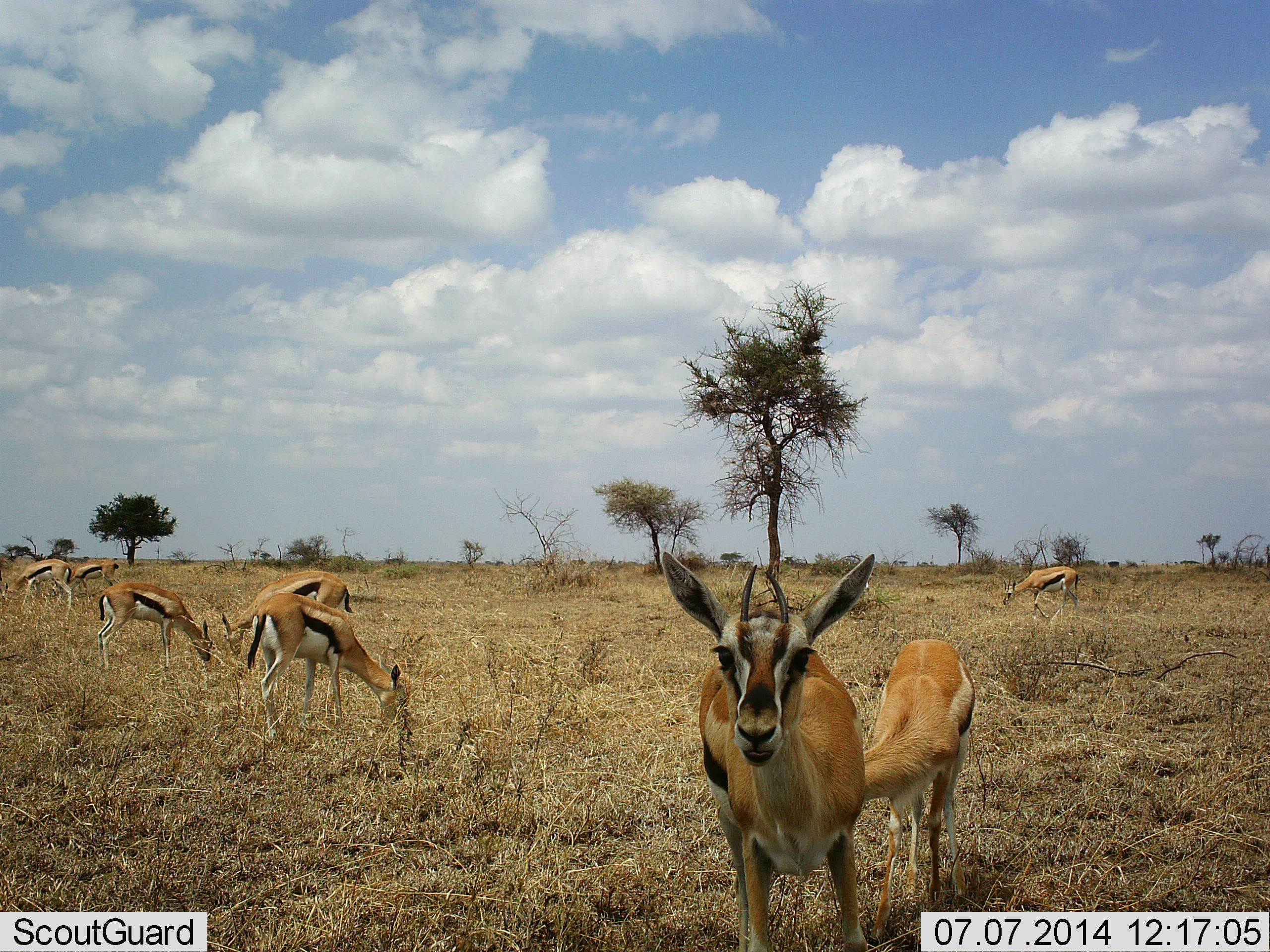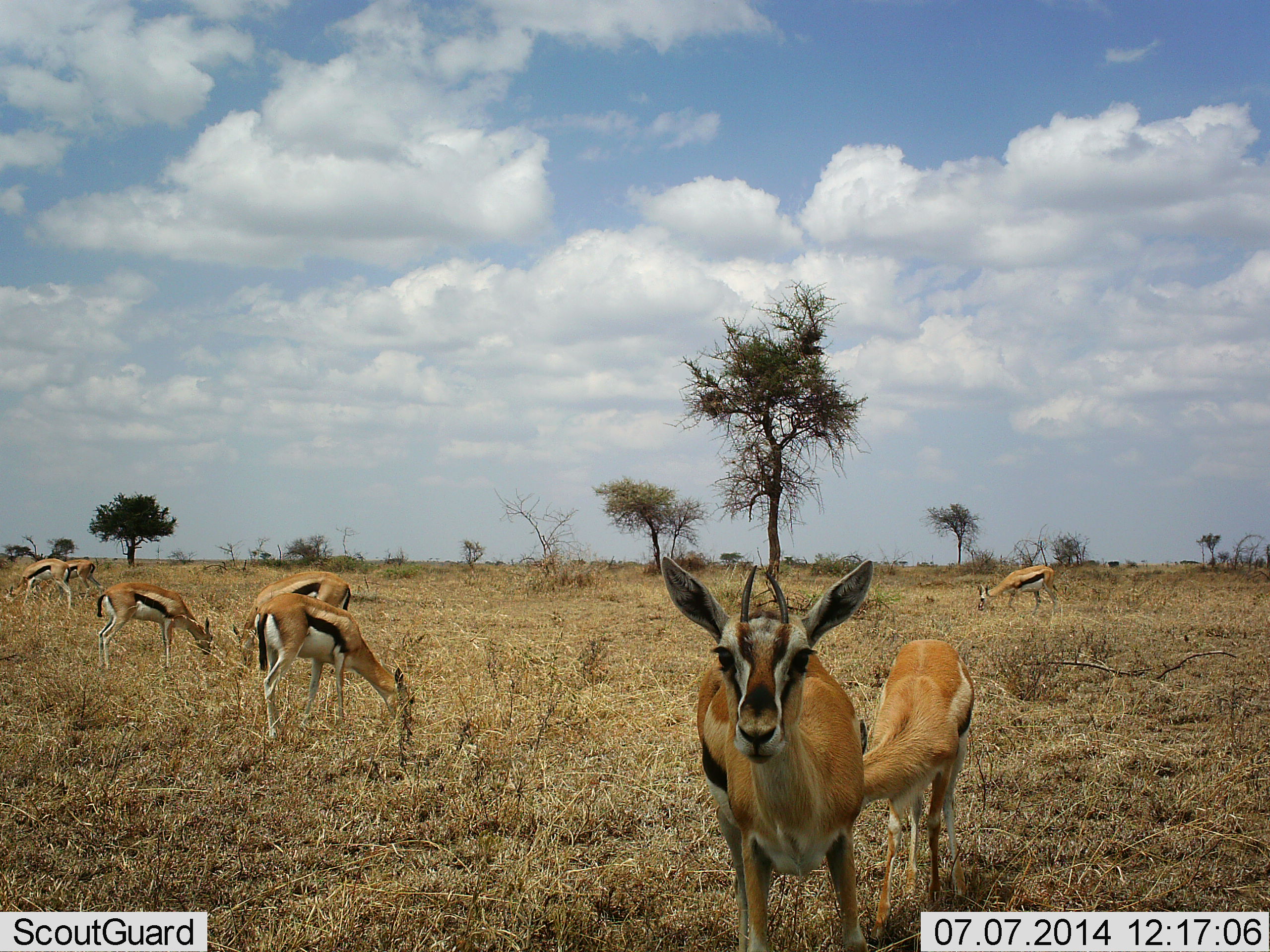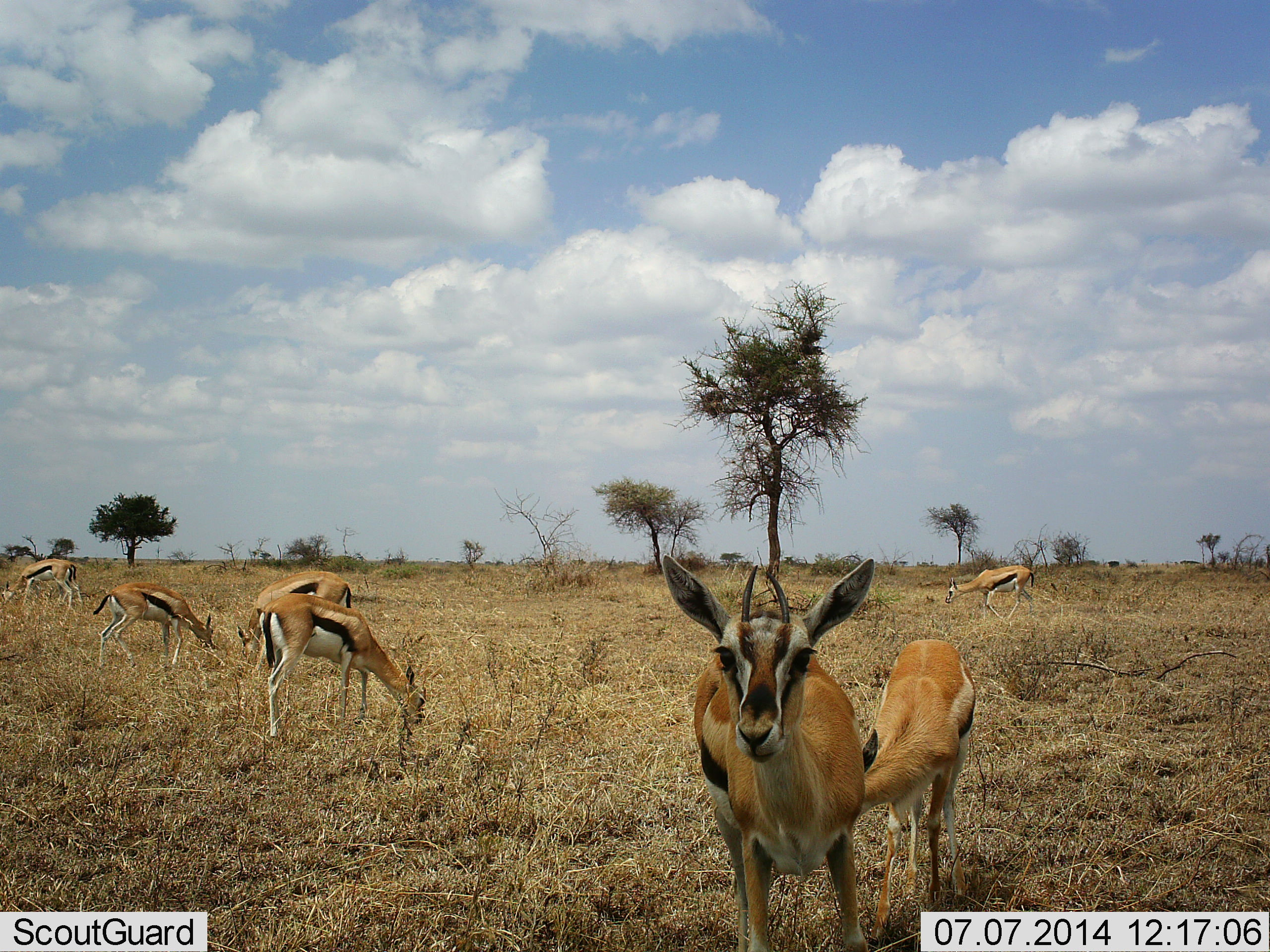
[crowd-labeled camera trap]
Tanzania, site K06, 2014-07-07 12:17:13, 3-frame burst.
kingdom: Animalia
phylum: Chordata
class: Mammalia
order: Artiodactyla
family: Bovidae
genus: Eudorcas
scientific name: Eudorcas thomsonii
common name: thomson's gazelle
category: gazellethomsons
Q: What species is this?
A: Gazellethomsons (thomson's gazelle) (Eudorcas thomsonii).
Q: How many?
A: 8.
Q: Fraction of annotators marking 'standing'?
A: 90%.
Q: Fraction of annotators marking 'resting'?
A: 0%.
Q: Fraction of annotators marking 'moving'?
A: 10%.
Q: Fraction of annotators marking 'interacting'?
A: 20%.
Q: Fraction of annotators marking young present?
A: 30%.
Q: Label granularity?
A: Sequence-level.